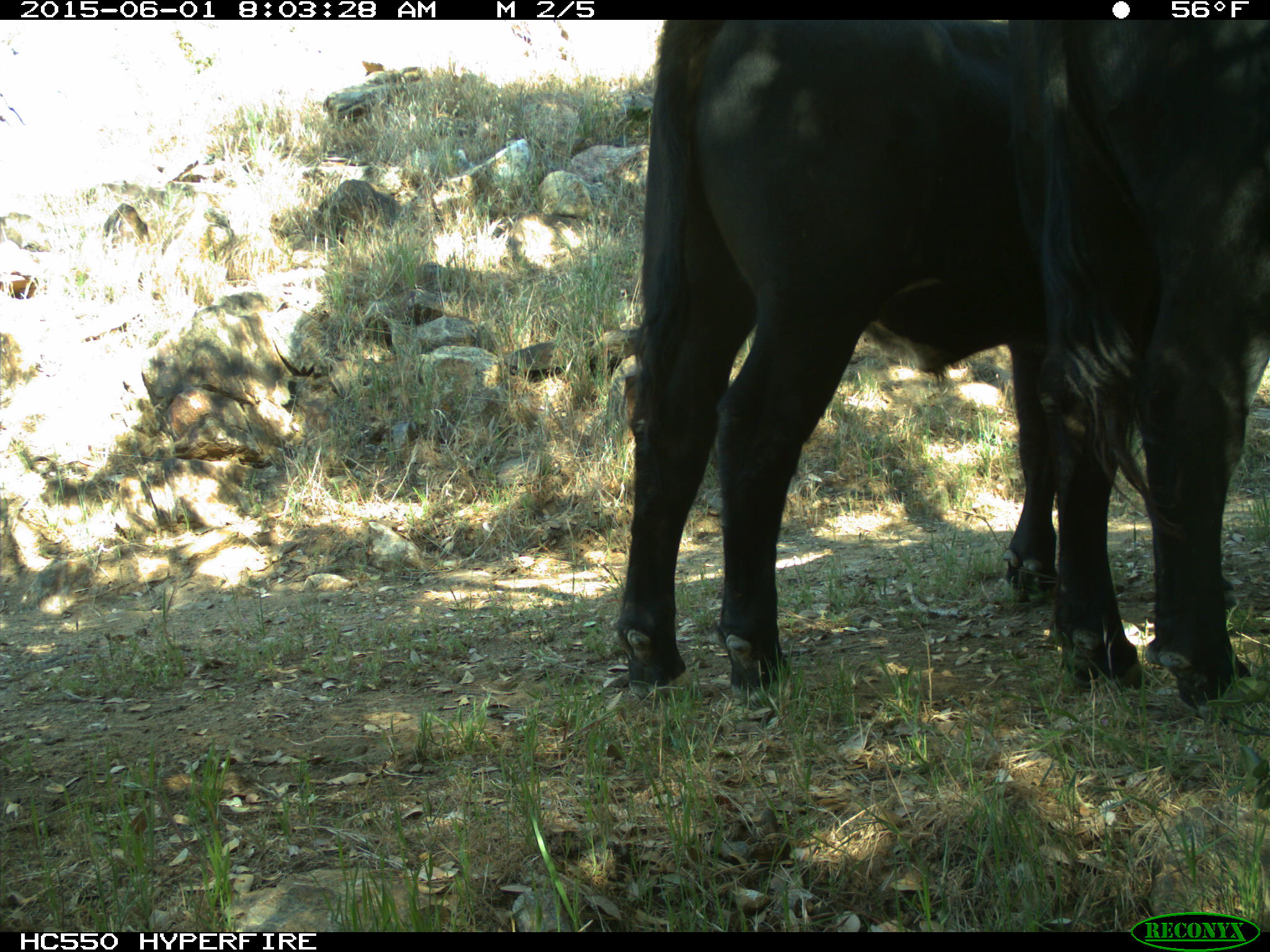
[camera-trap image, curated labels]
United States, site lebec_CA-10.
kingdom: Animalia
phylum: Chordata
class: Mammalia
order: Artiodactyla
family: Bovidae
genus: Bos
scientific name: Bos taurus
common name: domestic cow